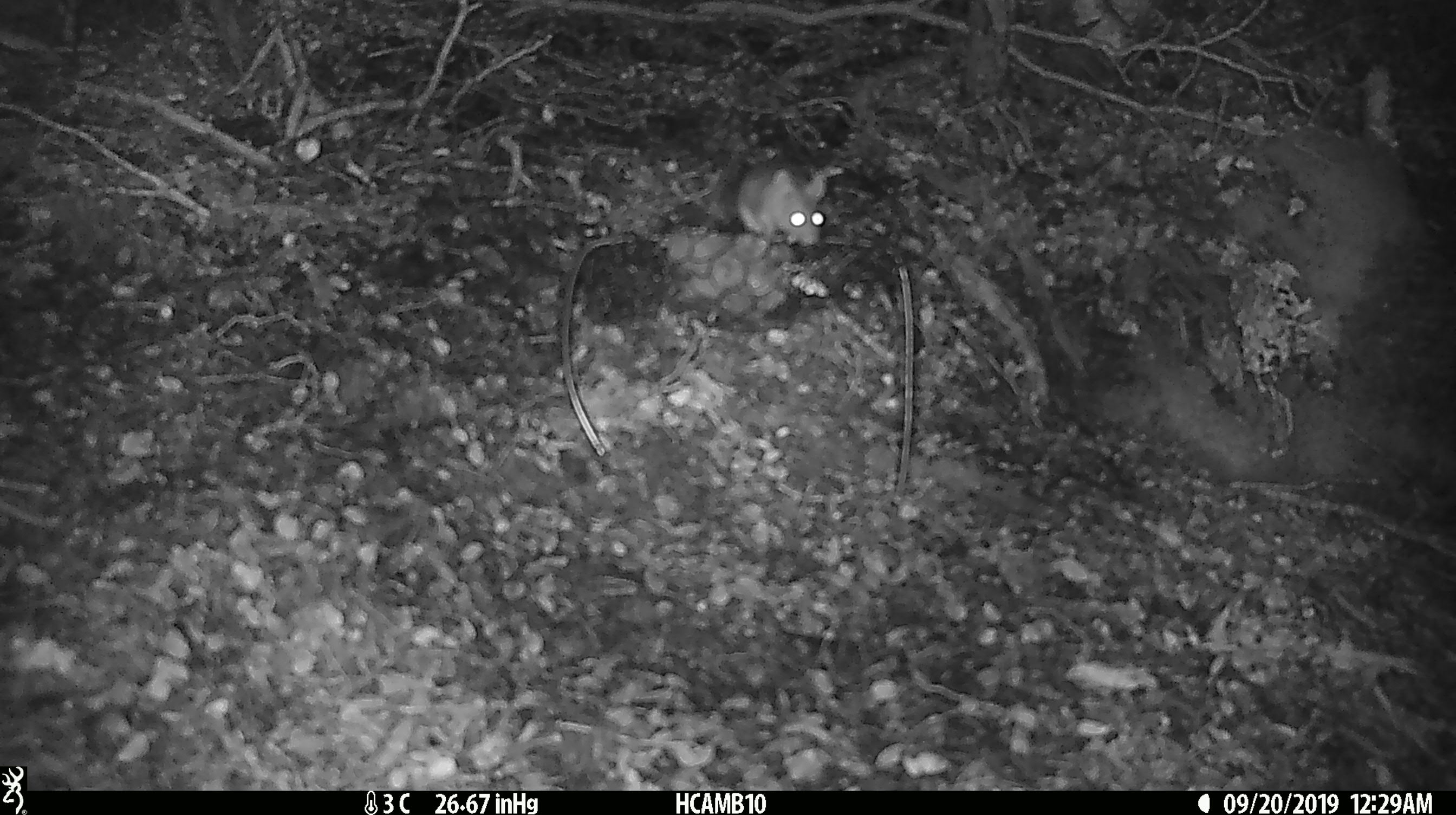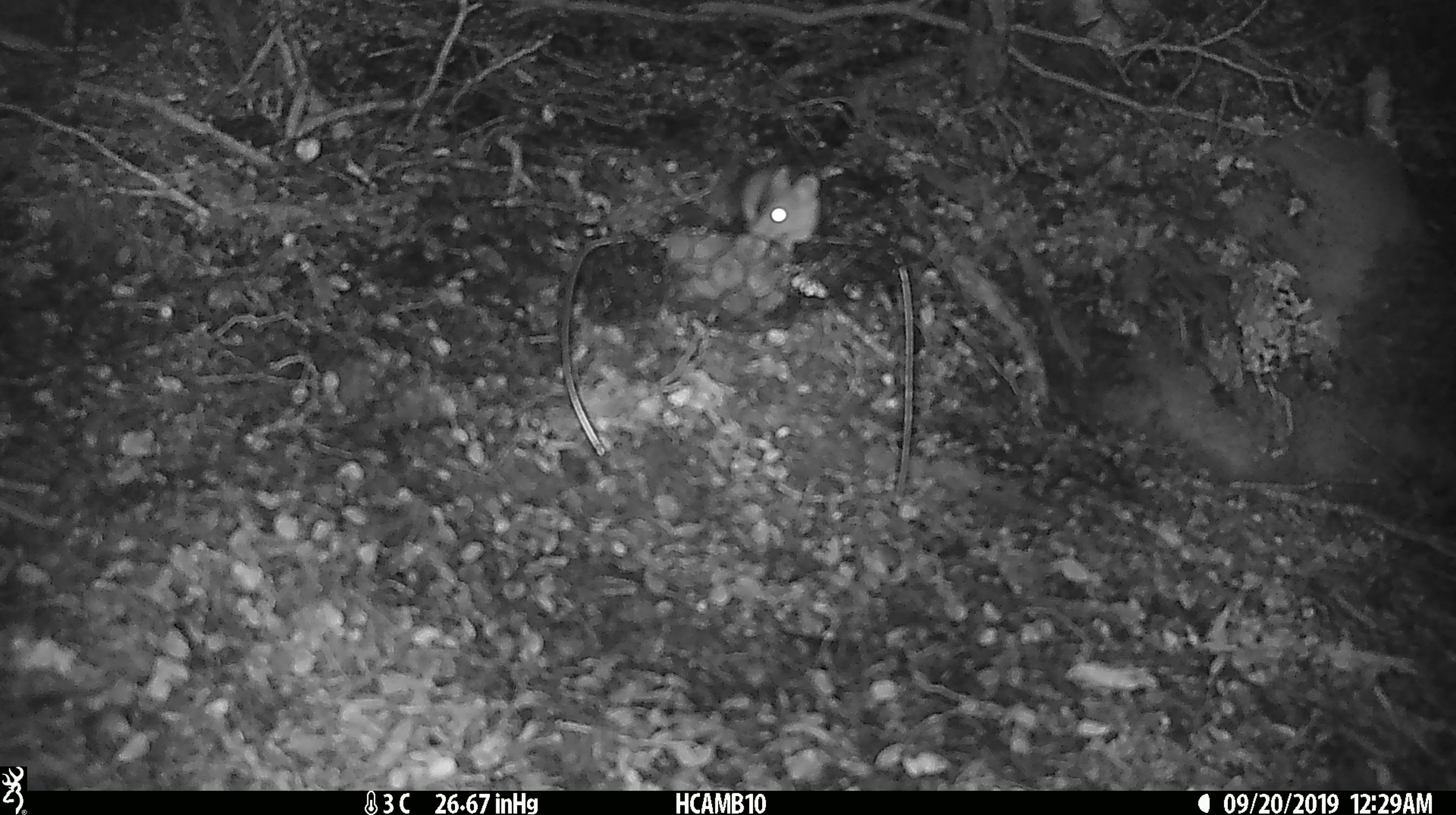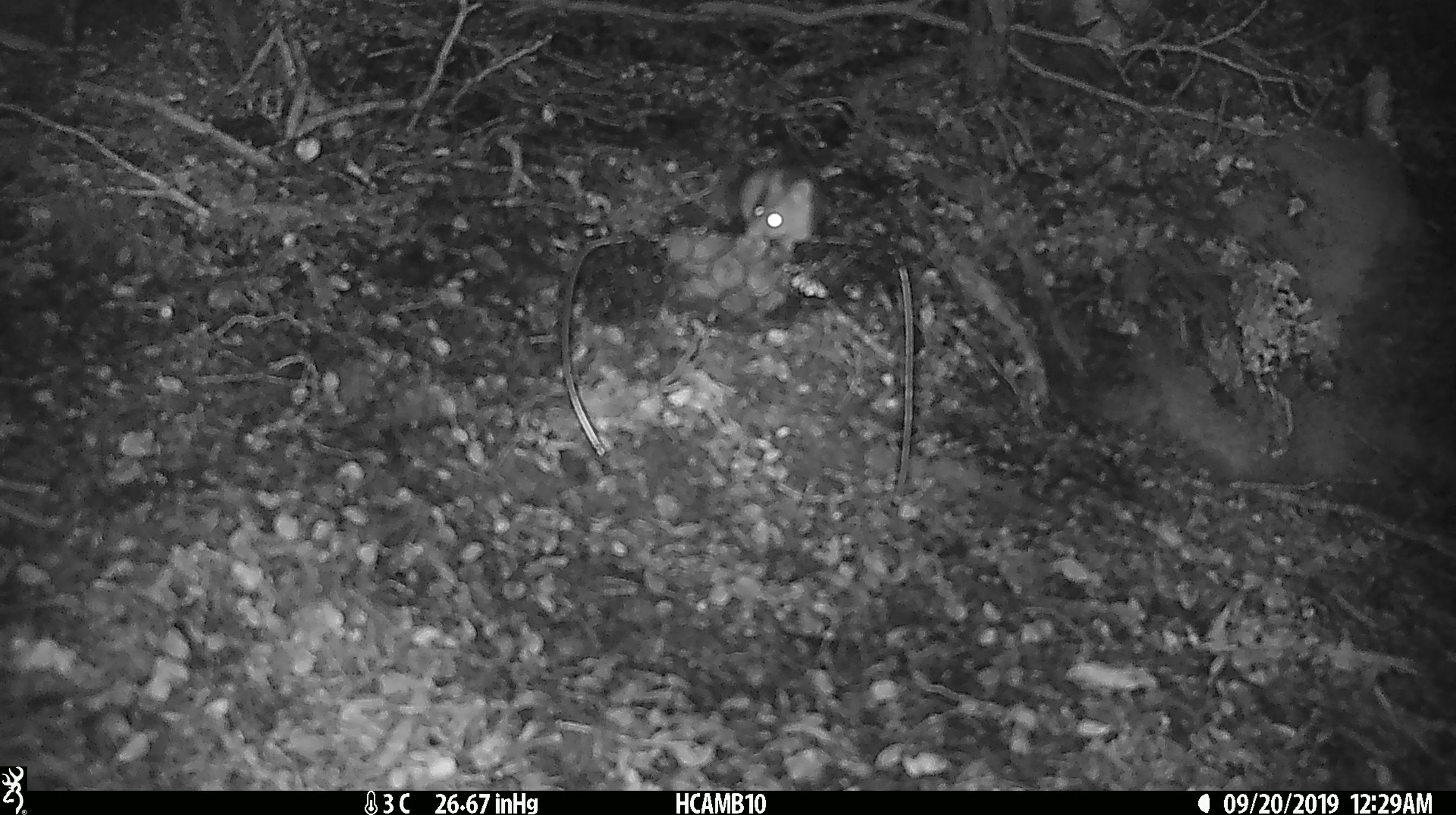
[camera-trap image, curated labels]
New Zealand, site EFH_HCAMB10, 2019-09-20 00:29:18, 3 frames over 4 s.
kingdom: Animalia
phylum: Chordata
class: Mammalia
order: Rodentia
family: Muridae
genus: Mus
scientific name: Mus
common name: mouse